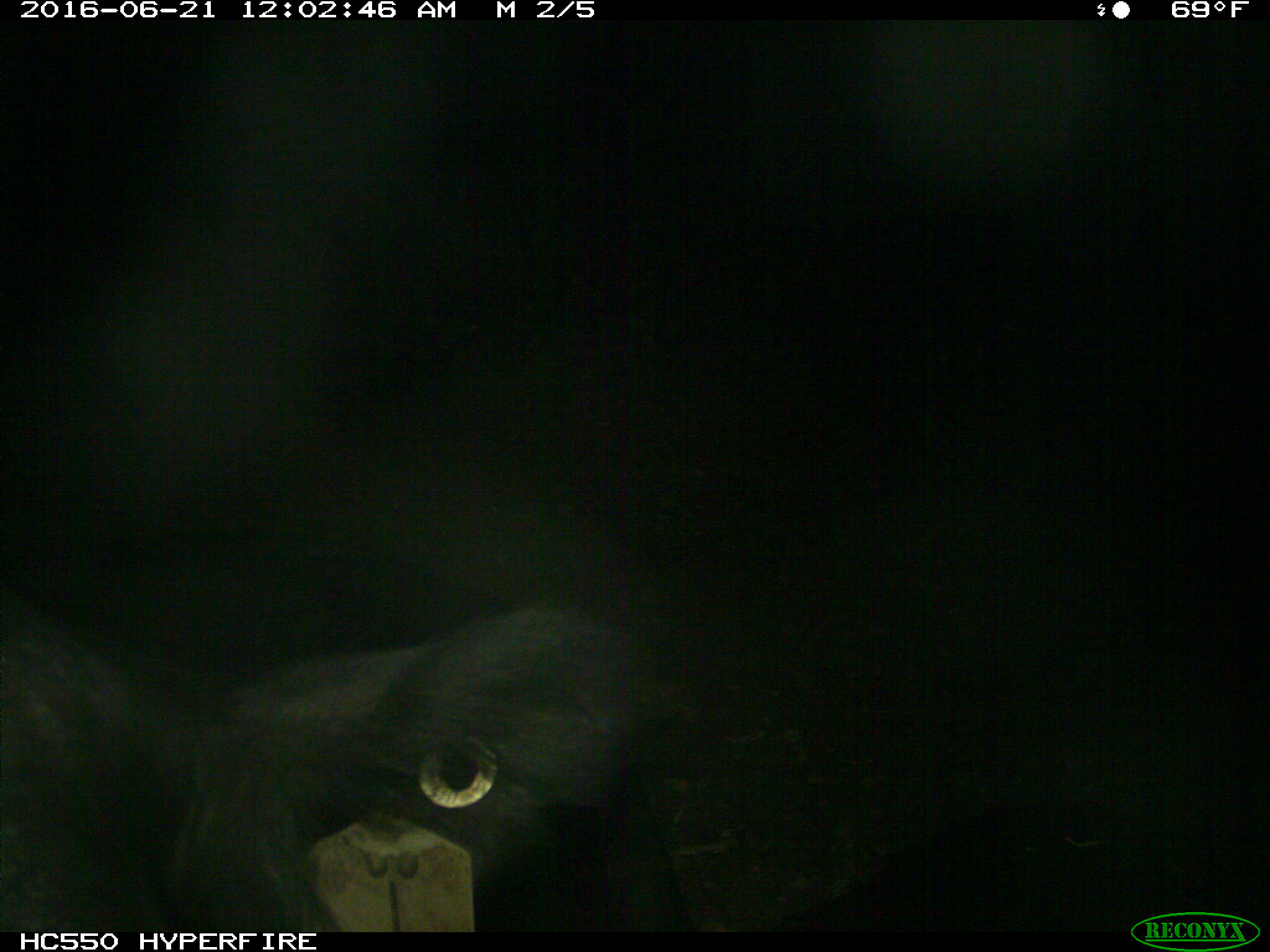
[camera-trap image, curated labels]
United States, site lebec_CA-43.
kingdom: Animalia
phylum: Chordata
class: Mammalia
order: Artiodactyla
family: Bovidae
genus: Bos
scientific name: Bos taurus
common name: domestic cow